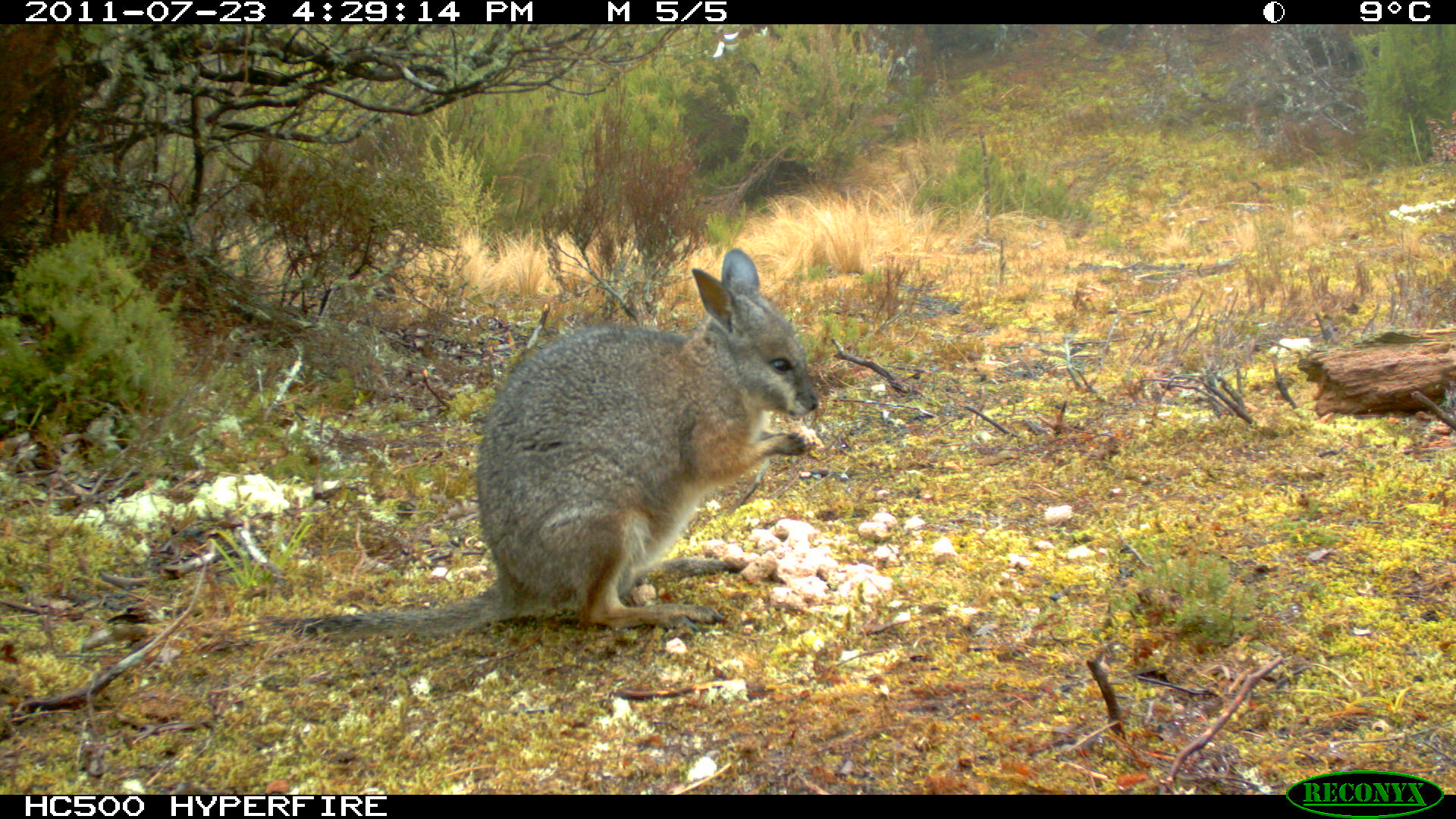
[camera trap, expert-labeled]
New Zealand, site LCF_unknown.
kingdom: Animalia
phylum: Chordata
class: Mammalia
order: Diprotodontia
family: Macropodidae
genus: Notamacropus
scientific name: Notamacropus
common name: wallaby